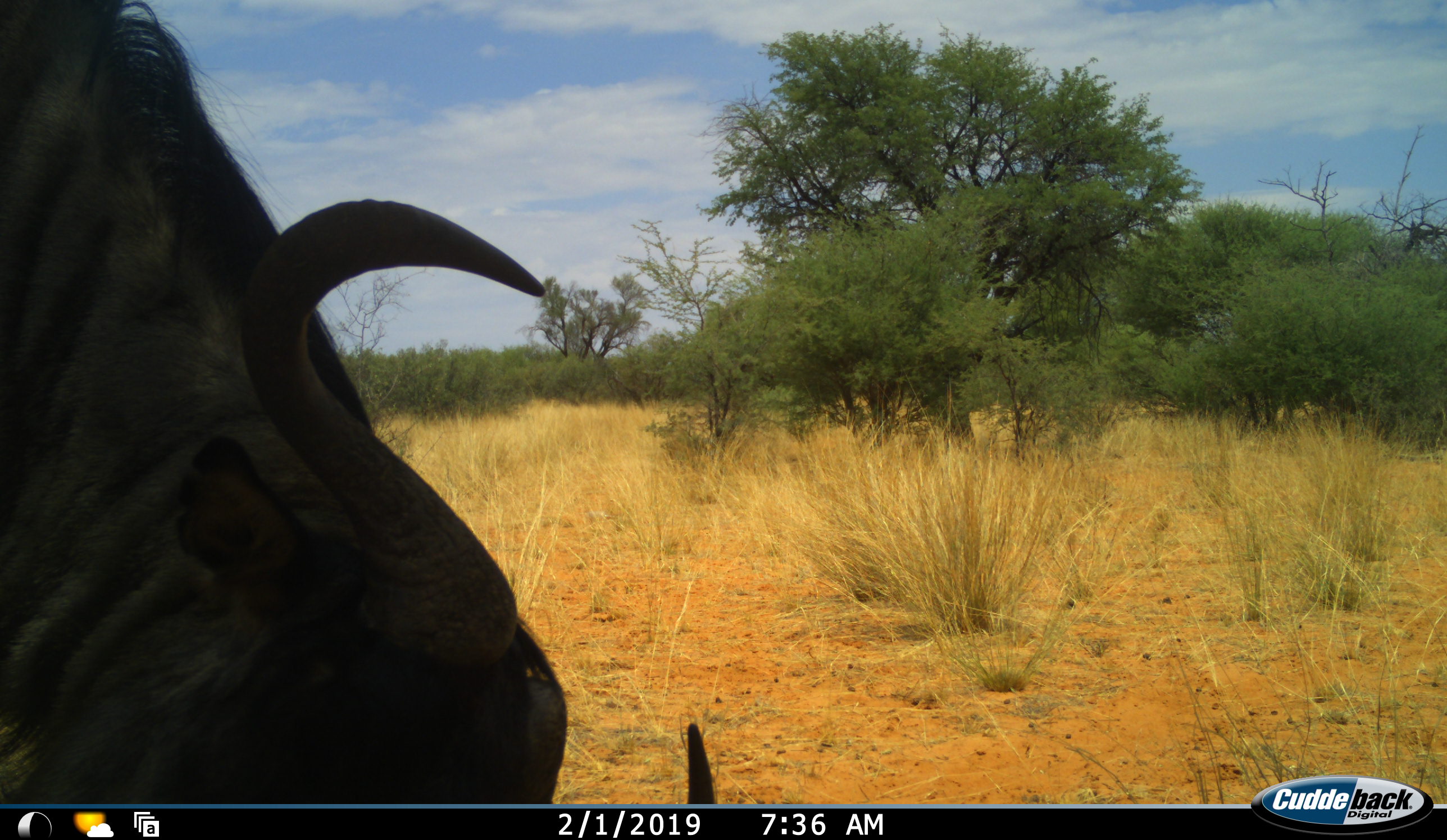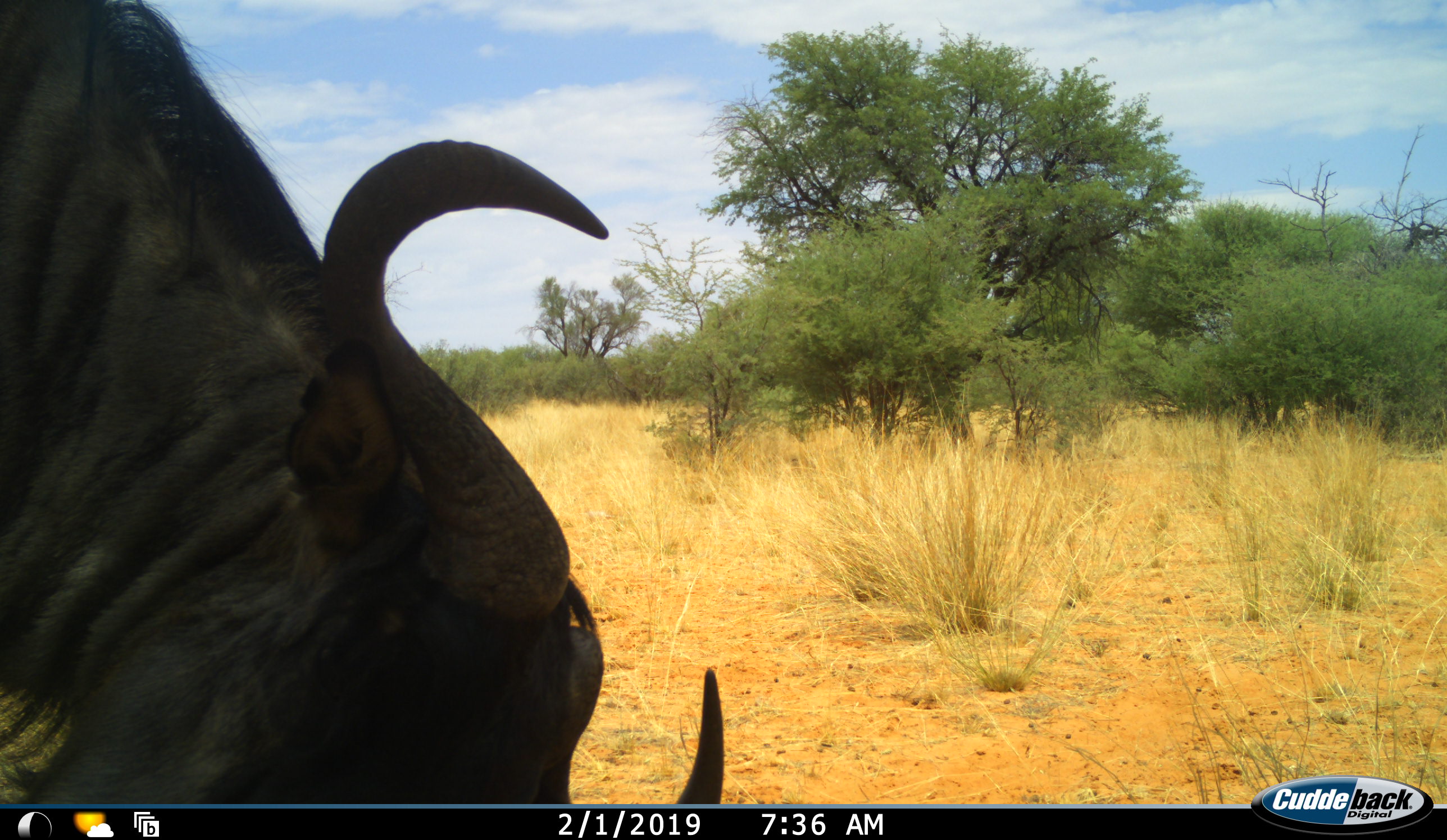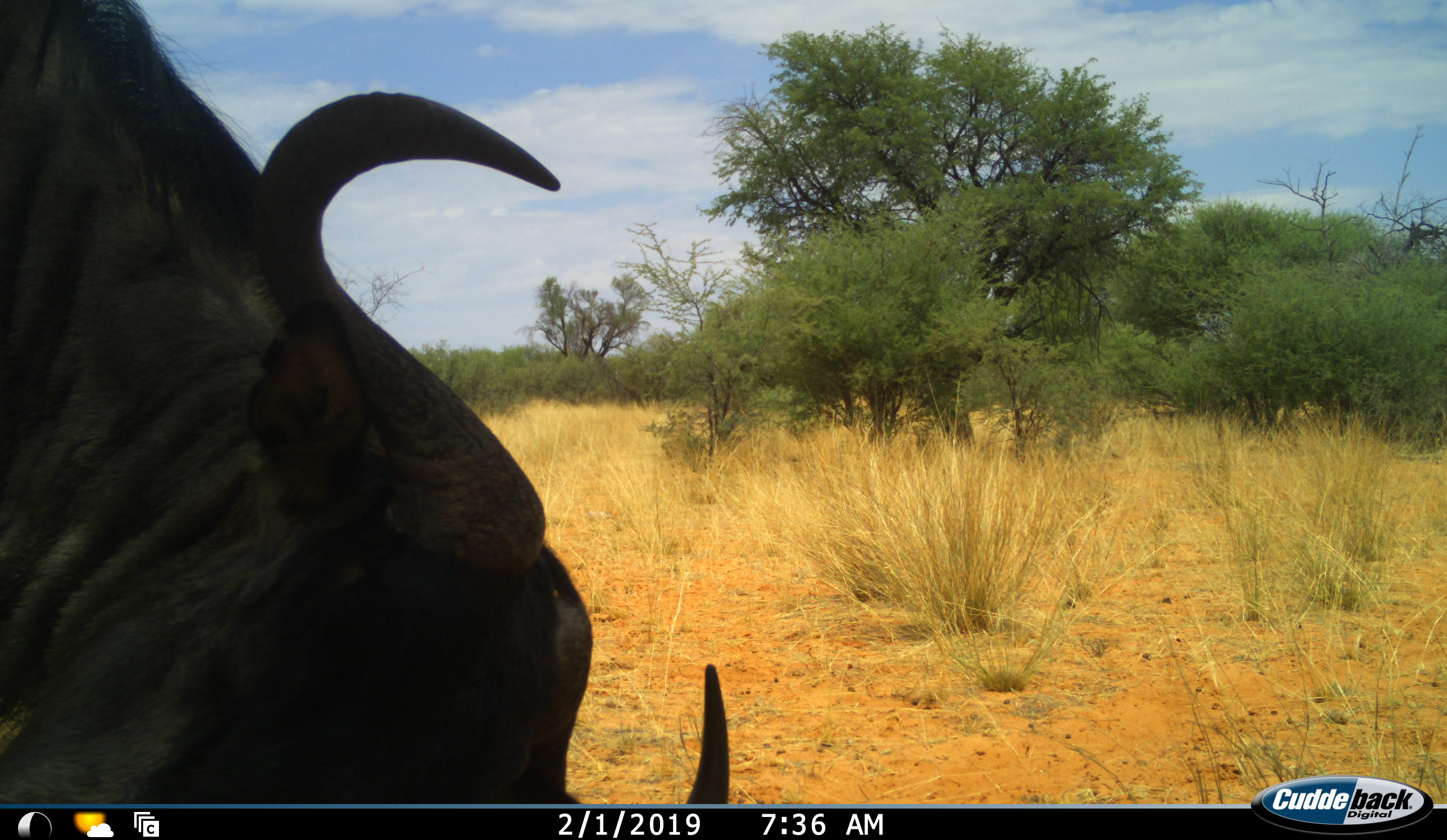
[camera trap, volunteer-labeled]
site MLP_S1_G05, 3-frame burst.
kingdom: Animalia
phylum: Chordata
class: Mammalia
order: Artiodactyla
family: Bovidae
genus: Connochaetes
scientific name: Connochaetes taurinus taurinus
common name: blue wildebeest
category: wildebeestblue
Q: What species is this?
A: Wildebeestblue (blue wildebeest) (Connochaetes taurinus taurinus).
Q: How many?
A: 1.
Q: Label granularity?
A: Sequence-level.